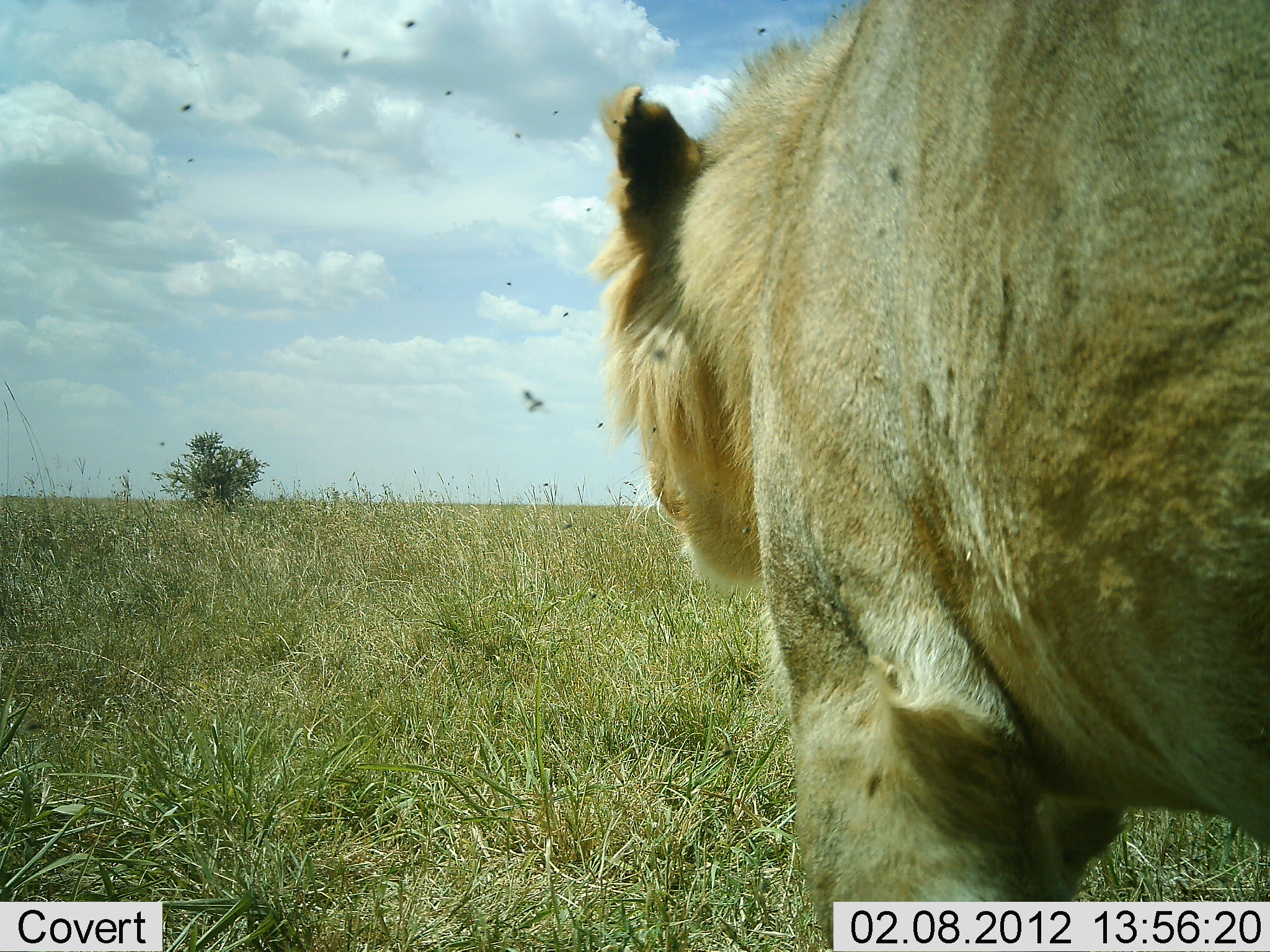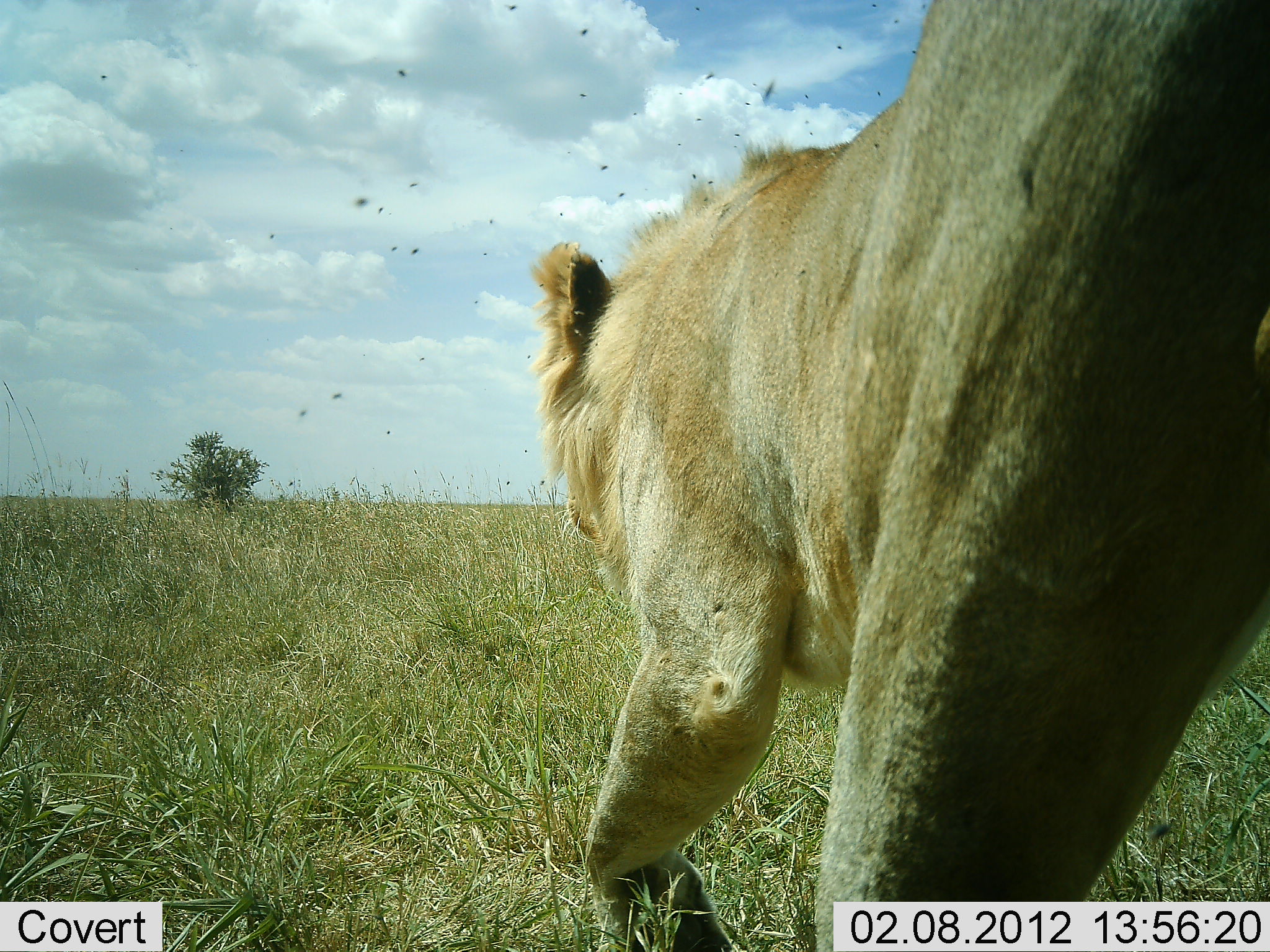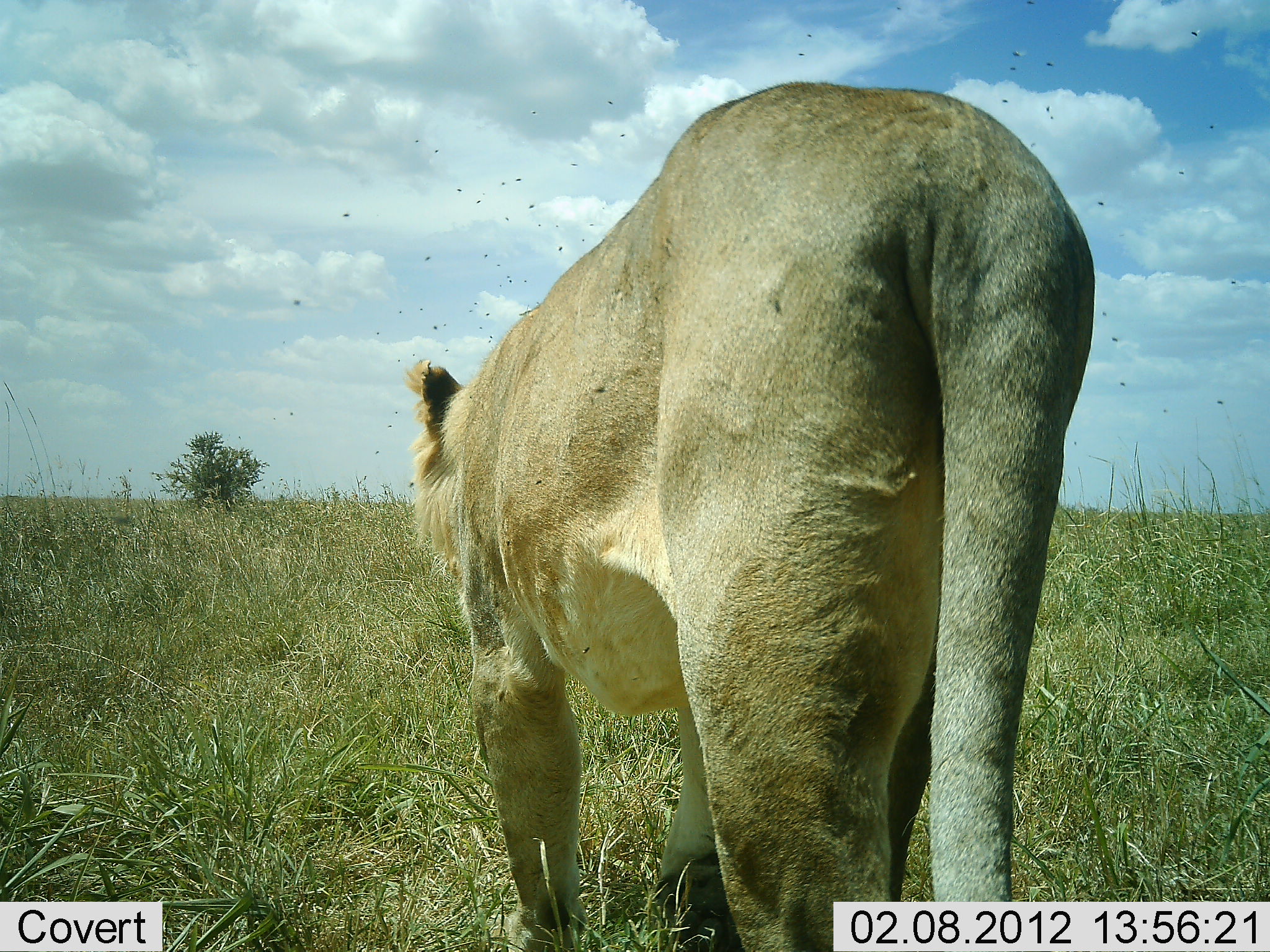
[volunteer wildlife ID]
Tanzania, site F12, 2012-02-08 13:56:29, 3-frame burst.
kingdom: Animalia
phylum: Chordata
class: Mammalia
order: Carnivora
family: Felidae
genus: Panthera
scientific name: Panthera leo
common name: lion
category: lionfemale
Lionfemale (lion) (Panthera leo), count 1. Behavior (volunteer vote fractions): standing 0%, resting 0%, moving 100%, interacting 0%. Young present (vote fraction): 0%. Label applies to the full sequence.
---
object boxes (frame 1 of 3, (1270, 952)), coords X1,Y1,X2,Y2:
animal: 587,2,1270,952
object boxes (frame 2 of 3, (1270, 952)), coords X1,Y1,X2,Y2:
animal: 527,0,1270,951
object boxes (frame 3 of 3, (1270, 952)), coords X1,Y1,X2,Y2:
animal: 402,83,1098,952